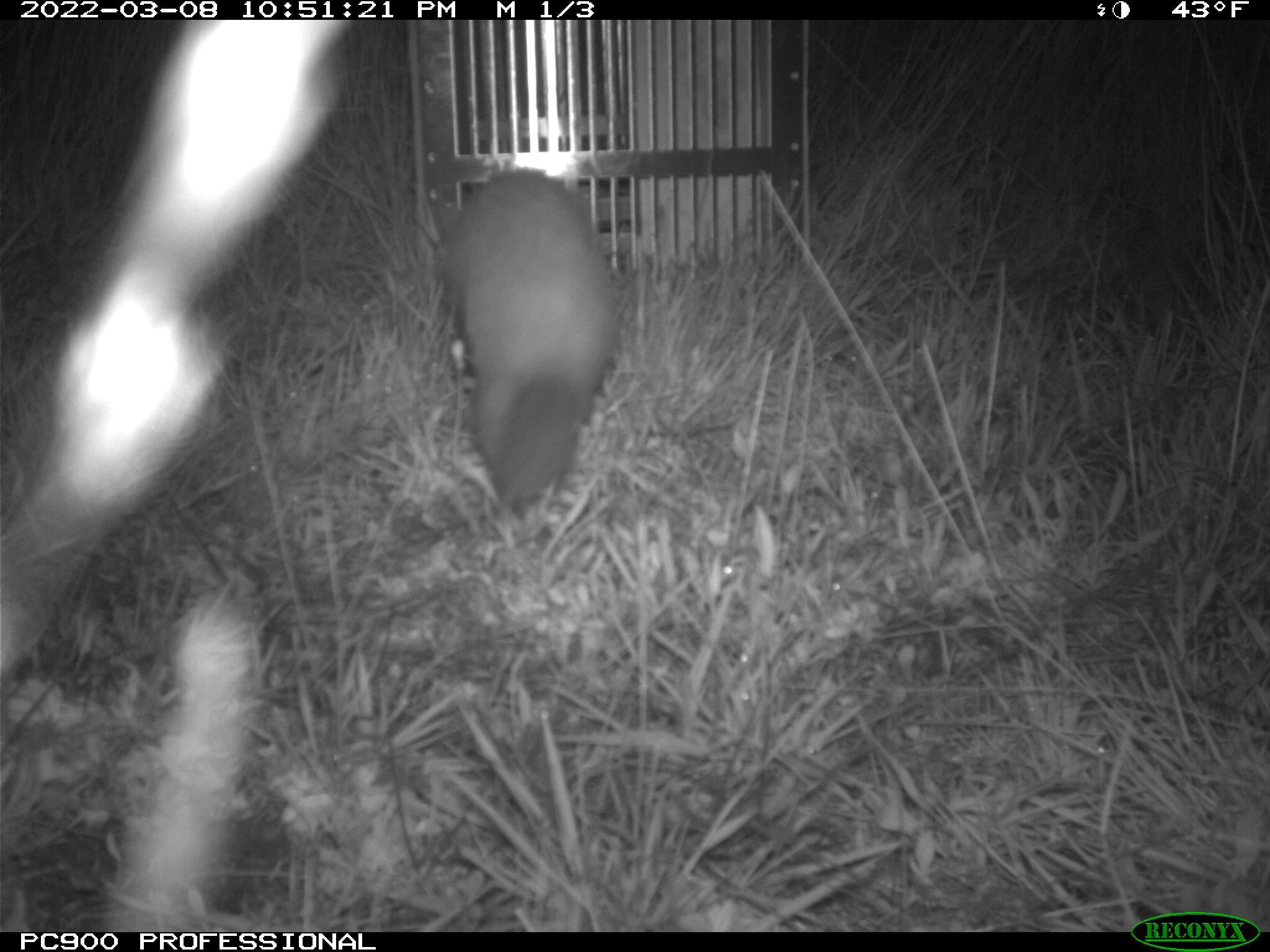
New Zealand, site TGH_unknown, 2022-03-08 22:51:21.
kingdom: Animalia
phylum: Chordata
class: Mammalia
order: Carnivora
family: Mustelidae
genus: Mustela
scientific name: Mustela furo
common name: ferret